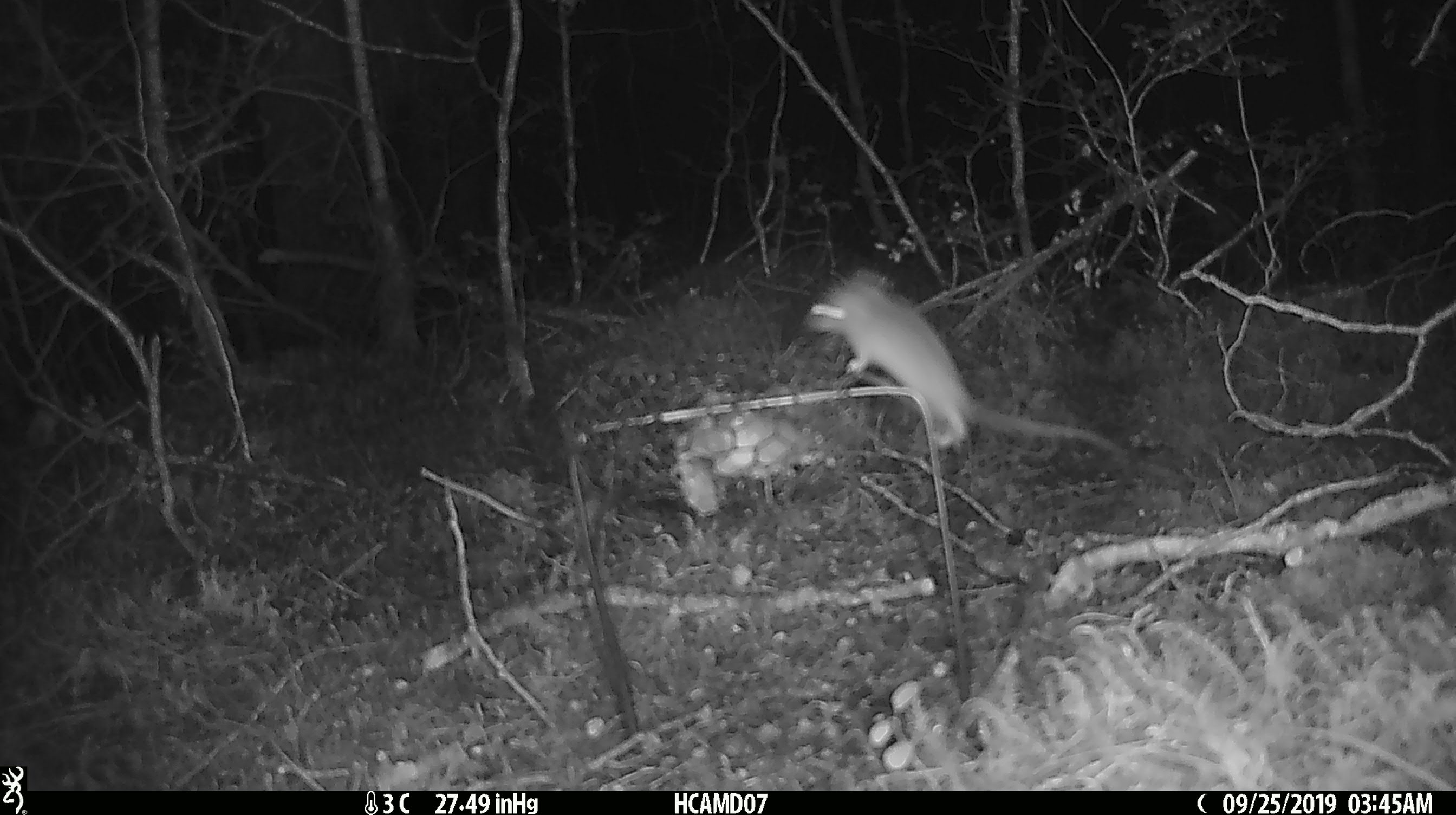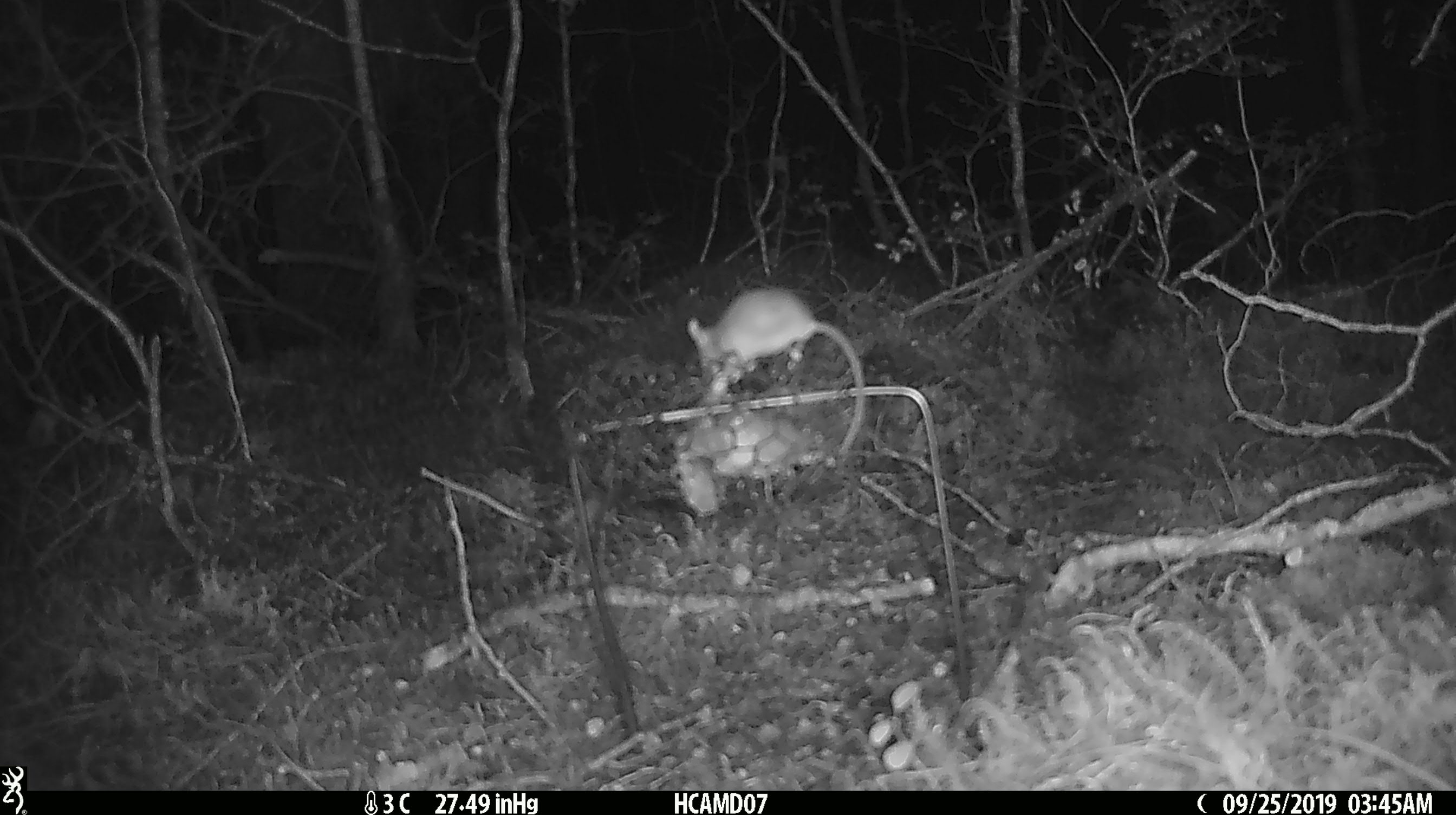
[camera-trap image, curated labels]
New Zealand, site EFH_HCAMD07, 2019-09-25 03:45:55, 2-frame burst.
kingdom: Animalia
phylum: Chordata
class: Mammalia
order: Rodentia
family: Muridae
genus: Mus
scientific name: Mus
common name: mouse